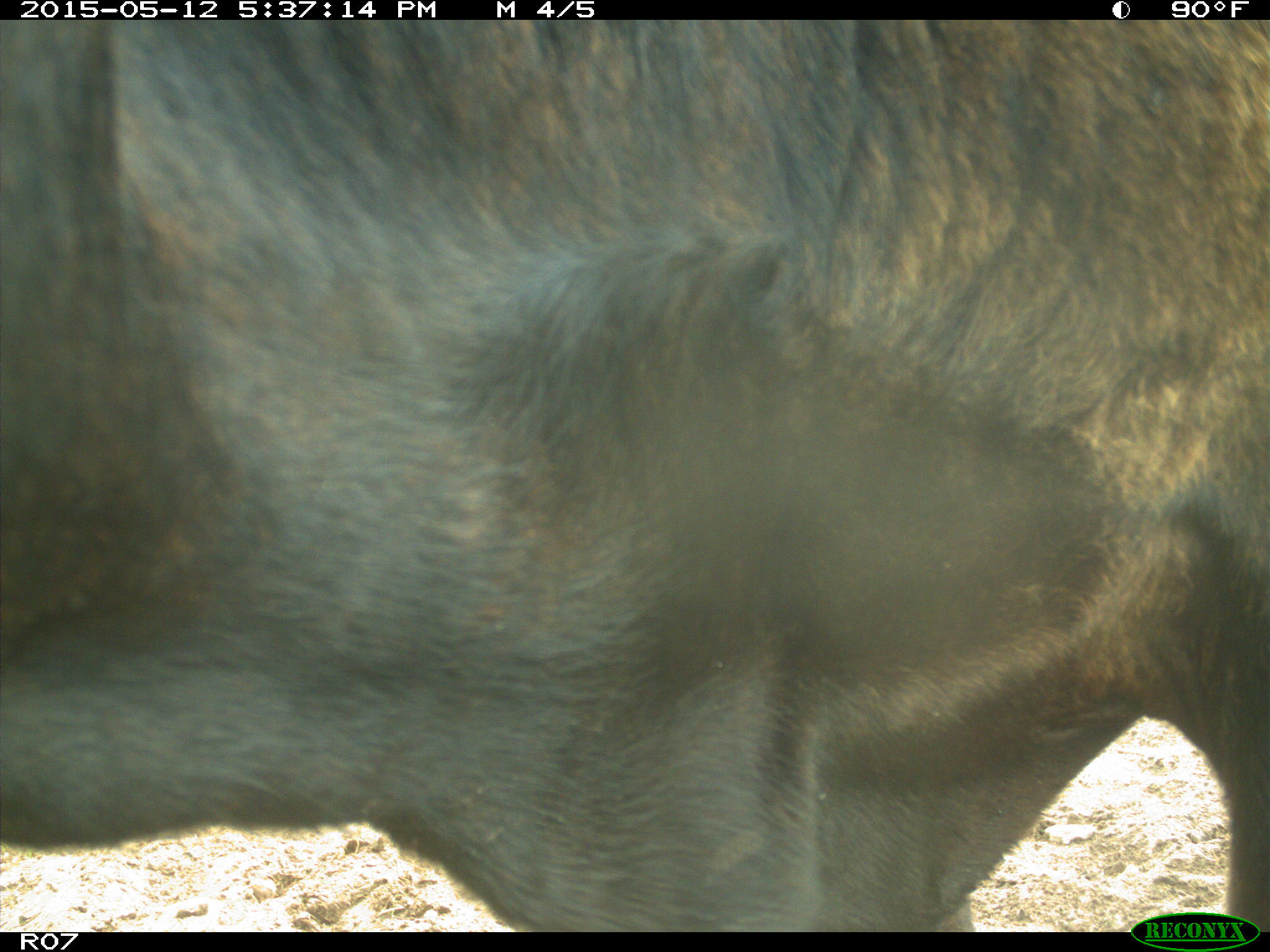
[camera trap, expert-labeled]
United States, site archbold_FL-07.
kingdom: Animalia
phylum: Chordata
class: Mammalia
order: Artiodactyla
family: Bovidae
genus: Bos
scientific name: Bos taurus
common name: domestic cow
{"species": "Bos taurus (domestic cow)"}